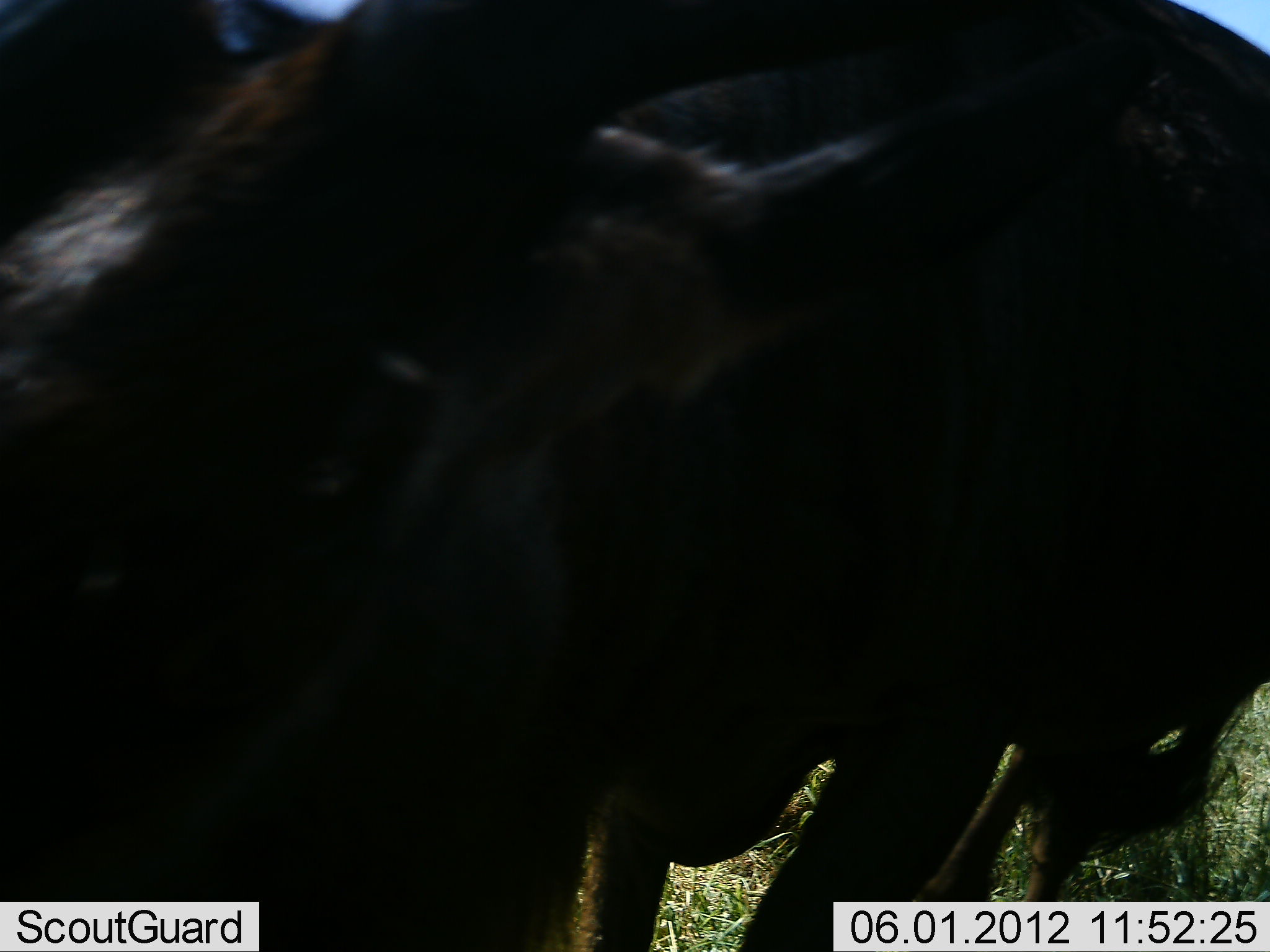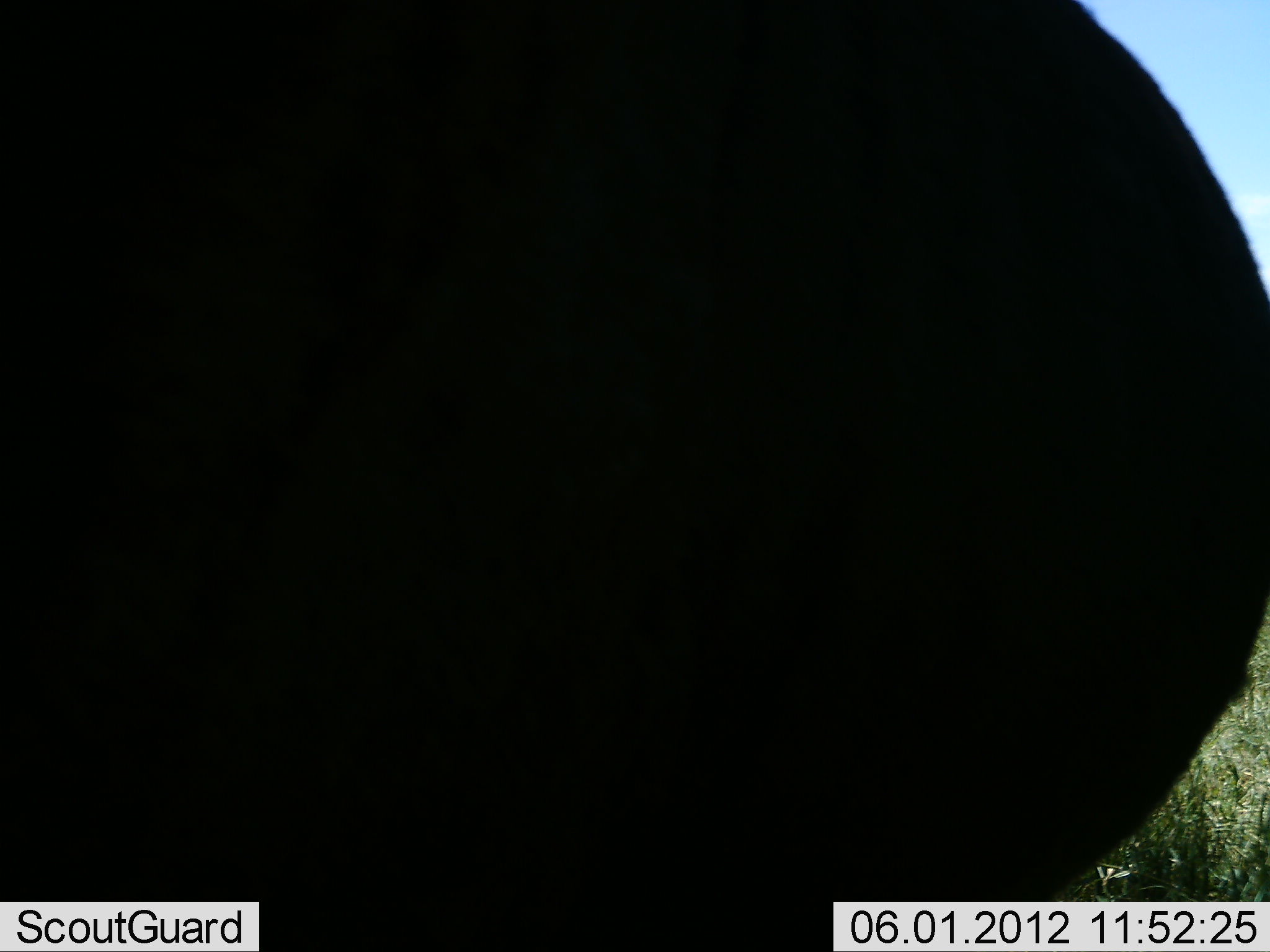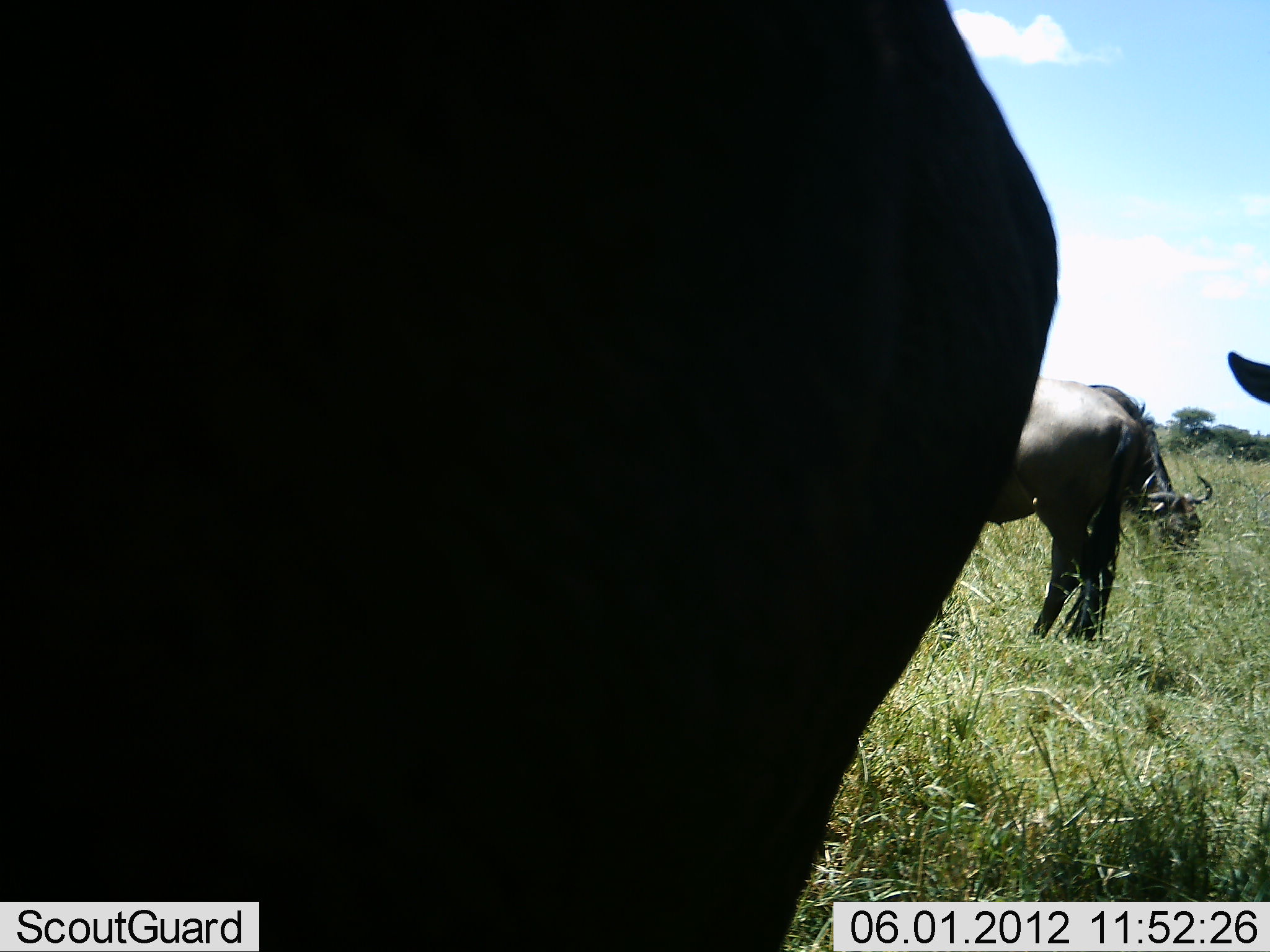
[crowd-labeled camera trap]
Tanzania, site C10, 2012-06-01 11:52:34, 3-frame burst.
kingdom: Animalia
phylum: Chordata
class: Mammalia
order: Artiodactyla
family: Bovidae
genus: Connochaetes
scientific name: Connochaetes taurinus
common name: blue wildebeest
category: wildebeest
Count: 4.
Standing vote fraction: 70%.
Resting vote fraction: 0%.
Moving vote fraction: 40%.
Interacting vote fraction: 0%.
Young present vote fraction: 0%.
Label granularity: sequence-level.